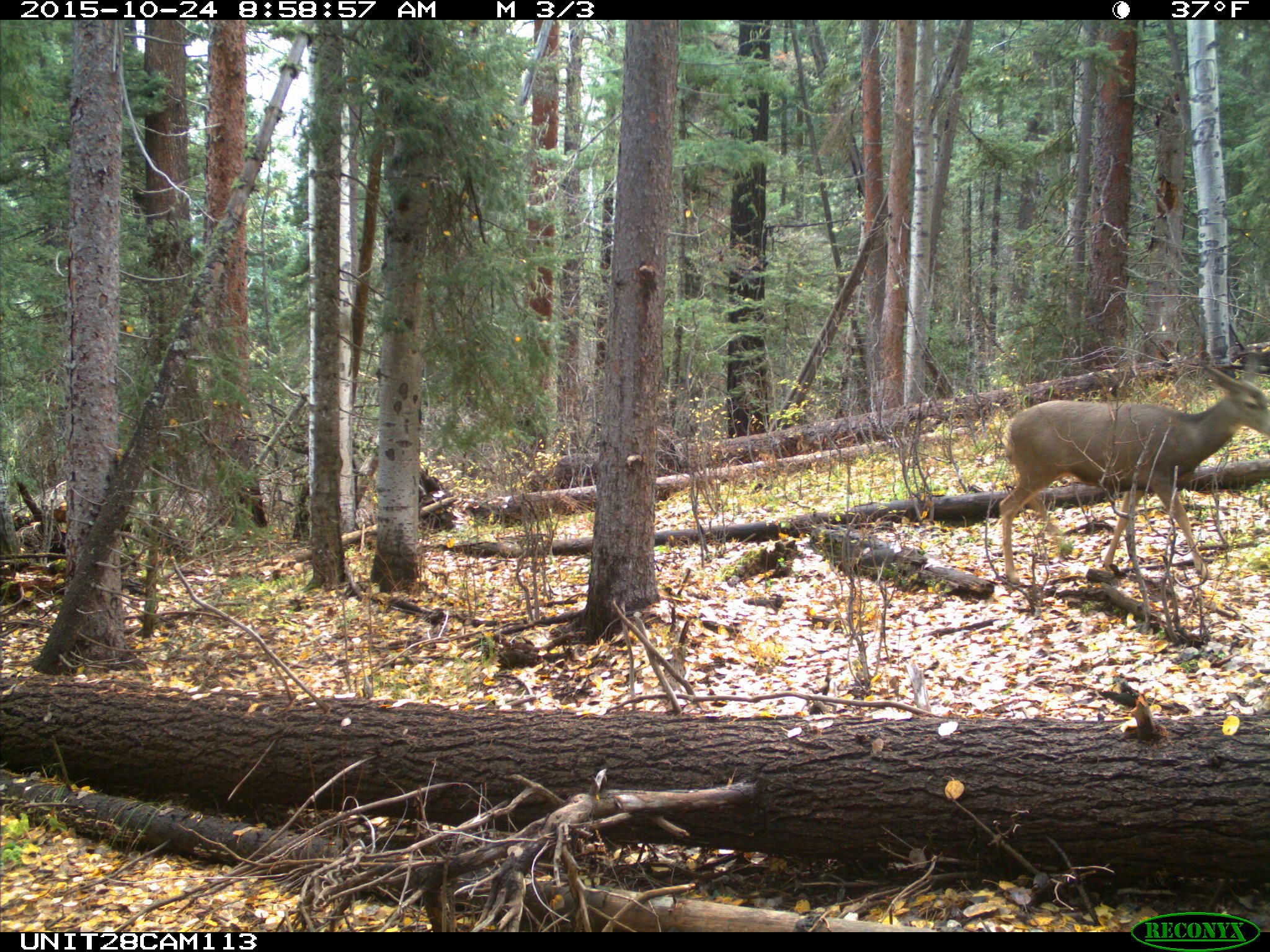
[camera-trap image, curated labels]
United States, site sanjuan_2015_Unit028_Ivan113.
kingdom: Animalia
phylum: Chordata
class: Mammalia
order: Artiodactyla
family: Cervidae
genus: Odocoileus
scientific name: Odocoileus hemionus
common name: mule deer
Odocoileus hemionus (mule deer).